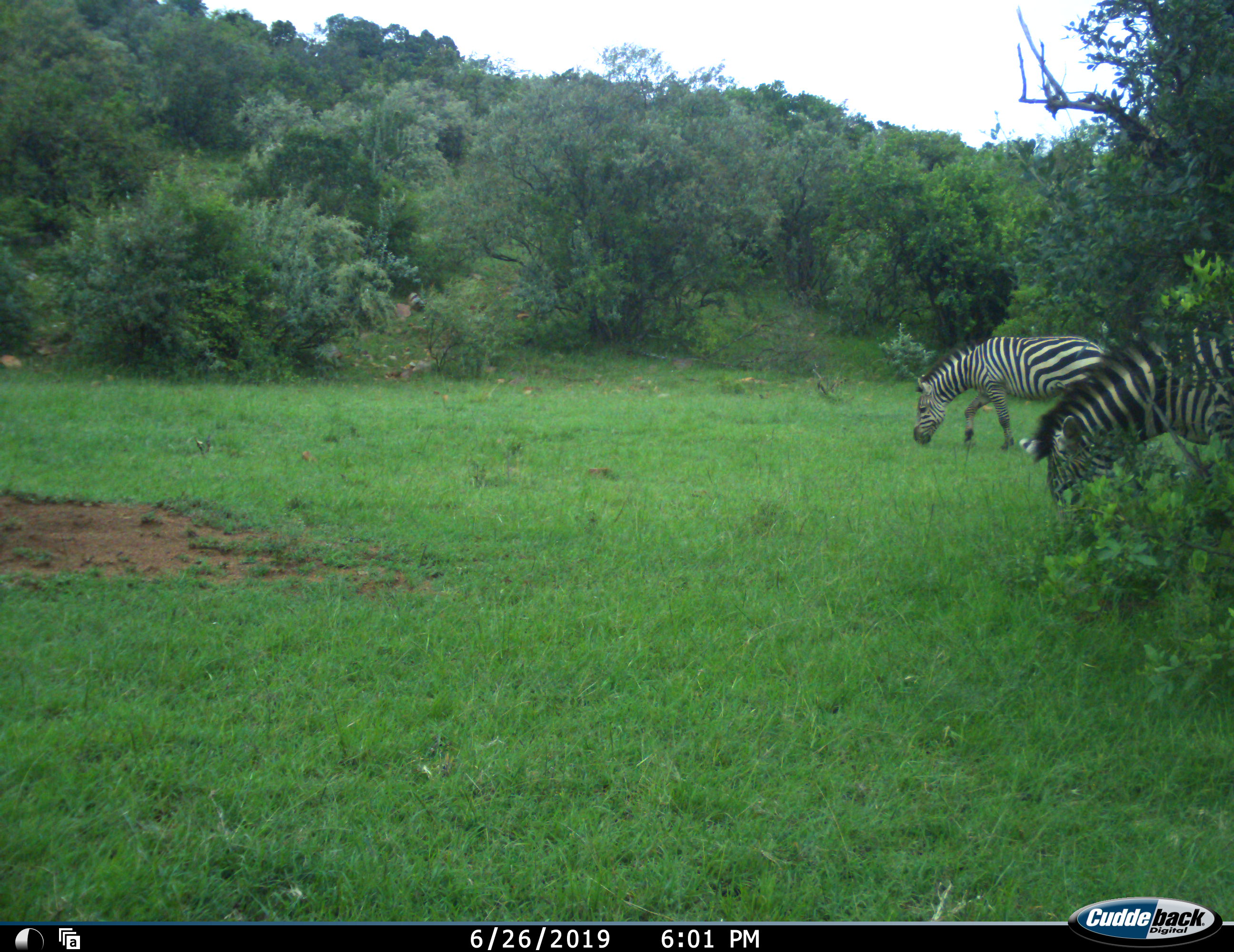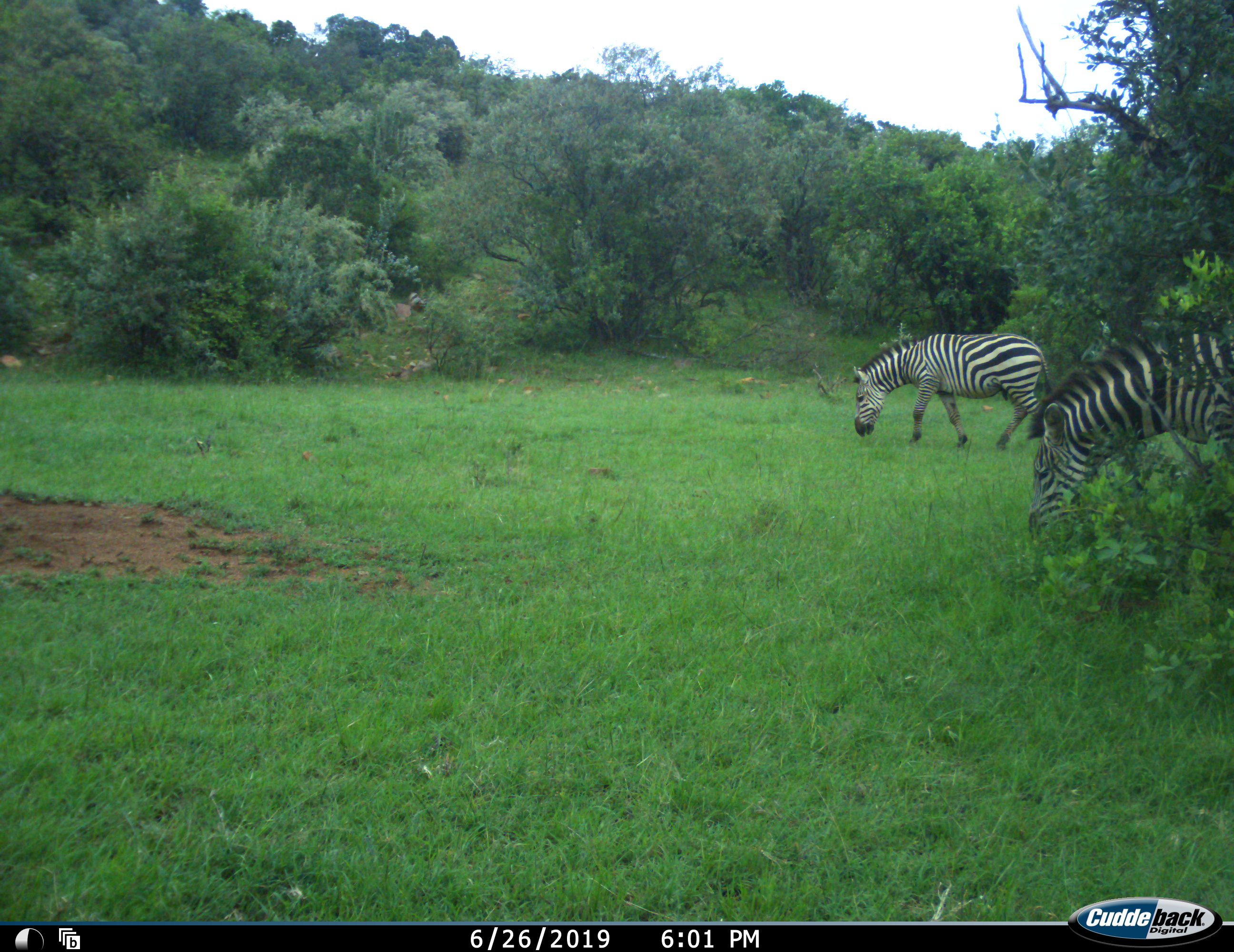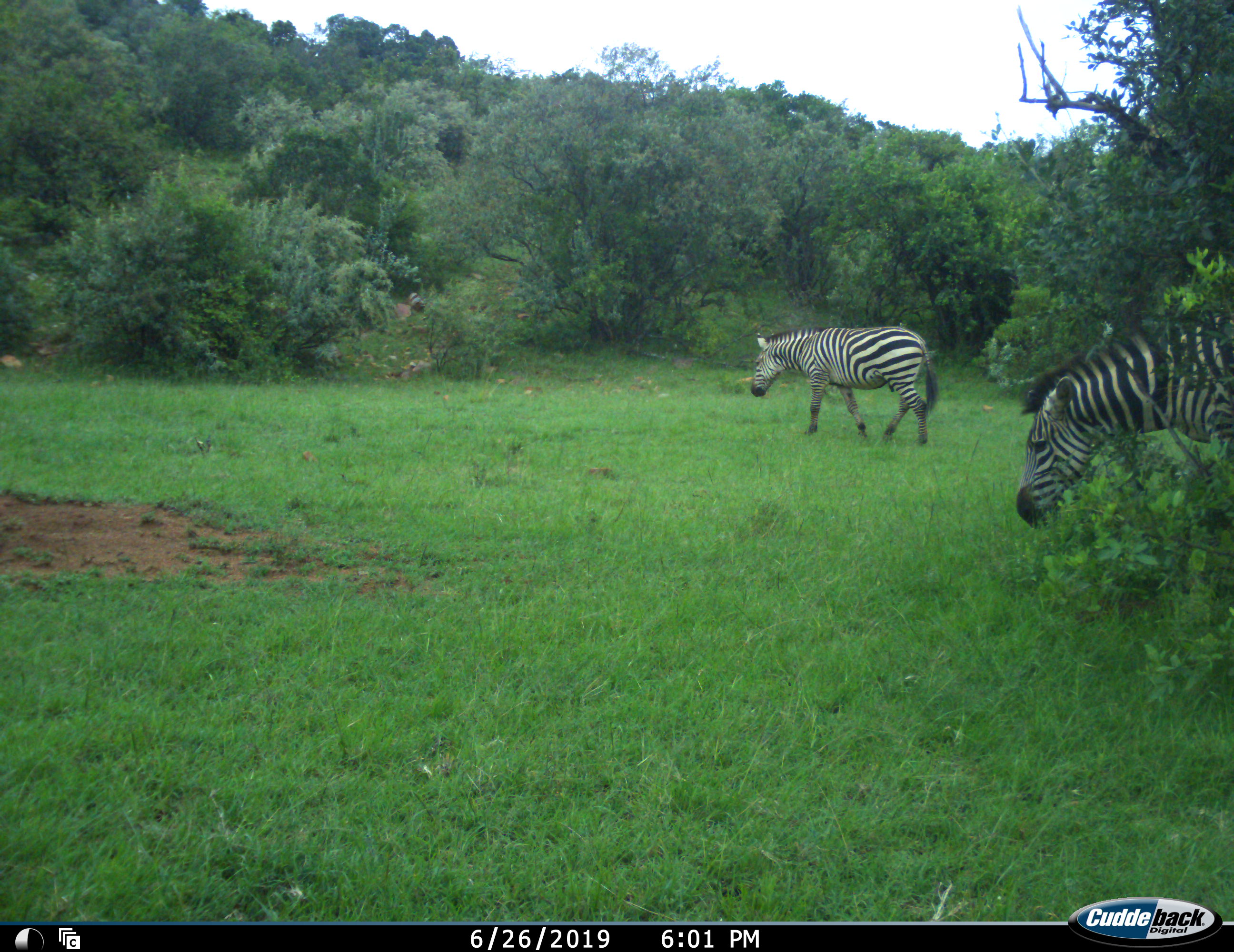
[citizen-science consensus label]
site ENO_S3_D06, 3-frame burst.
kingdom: Animalia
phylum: Chordata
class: Mammalia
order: Perissodactyla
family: Equidae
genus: Equus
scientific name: Equus quagga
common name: plains zebra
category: zebraplains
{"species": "zebraplains (plains zebra) (Equus quagga)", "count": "2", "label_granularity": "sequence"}